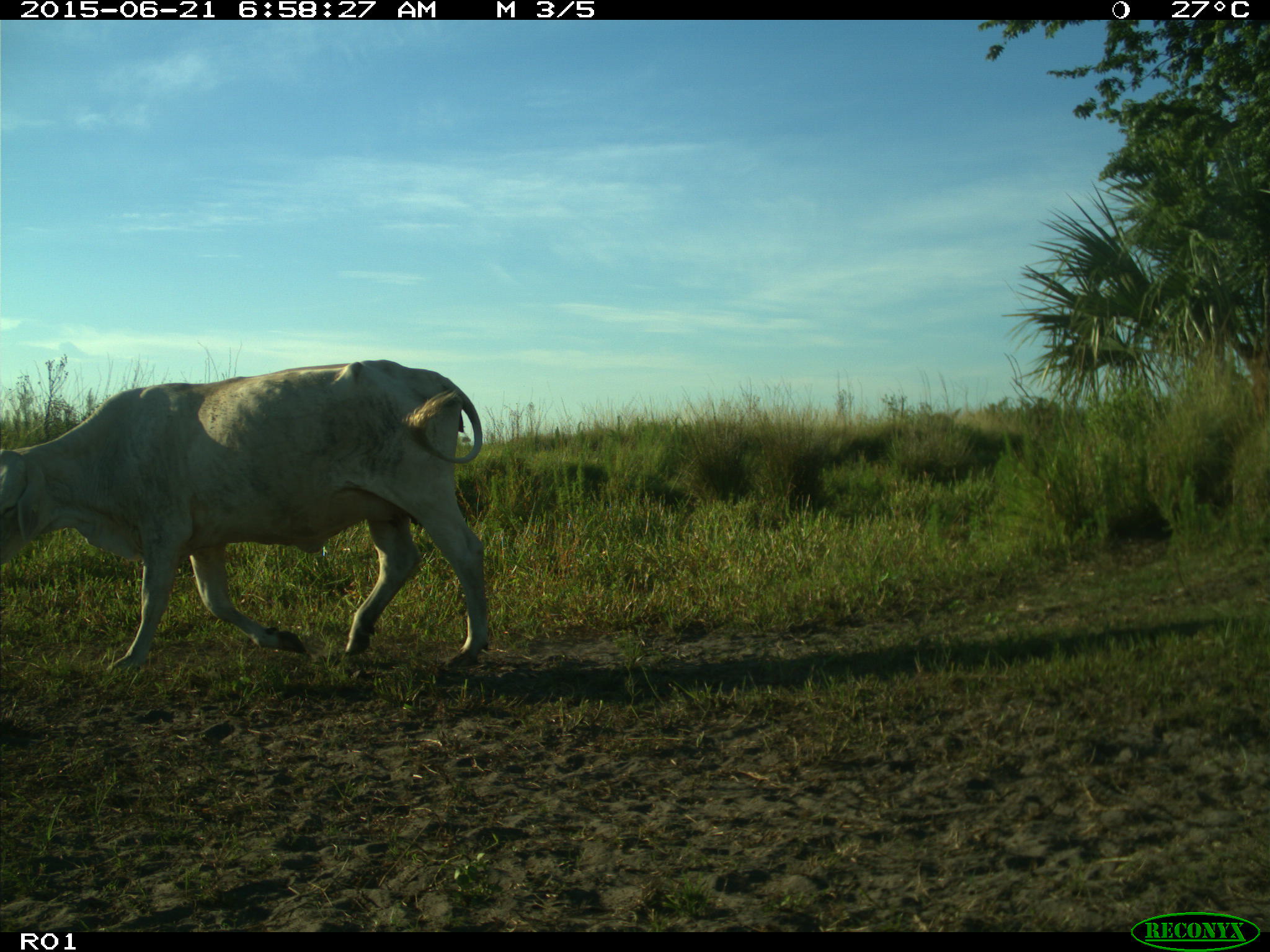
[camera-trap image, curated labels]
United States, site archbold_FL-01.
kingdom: Animalia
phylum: Chordata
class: Mammalia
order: Artiodactyla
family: Bovidae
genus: Bos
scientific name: Bos taurus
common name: domestic cow